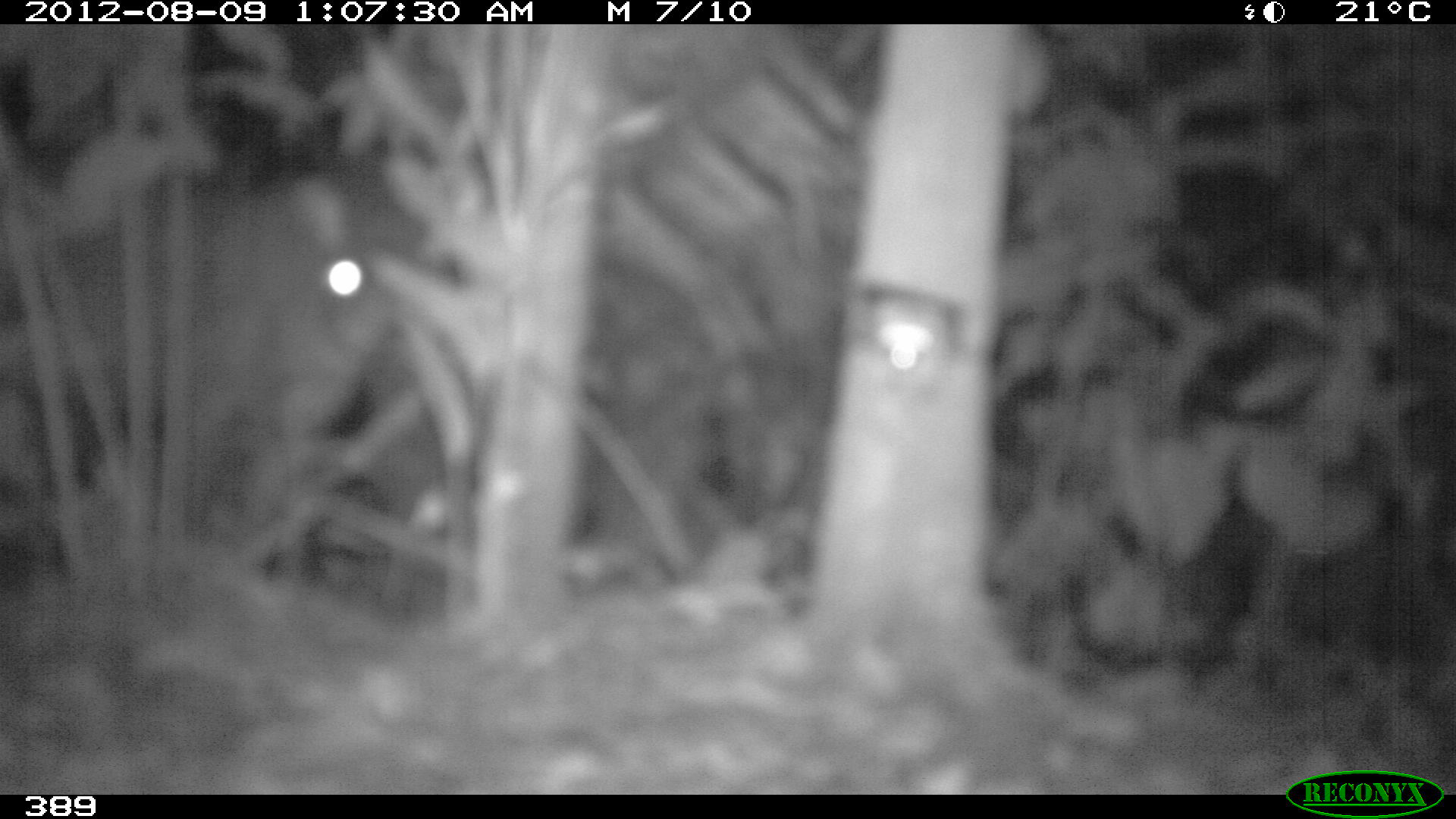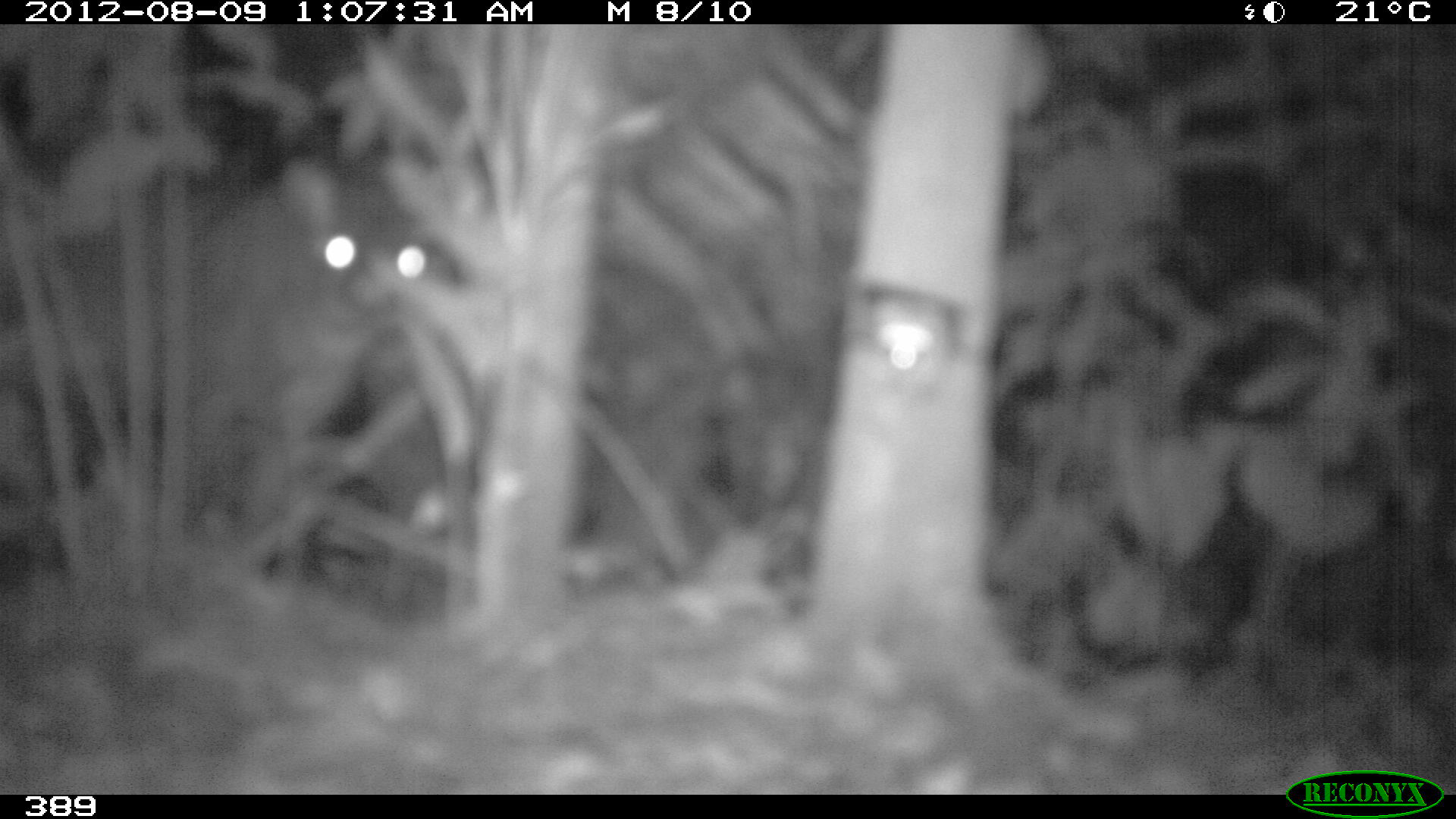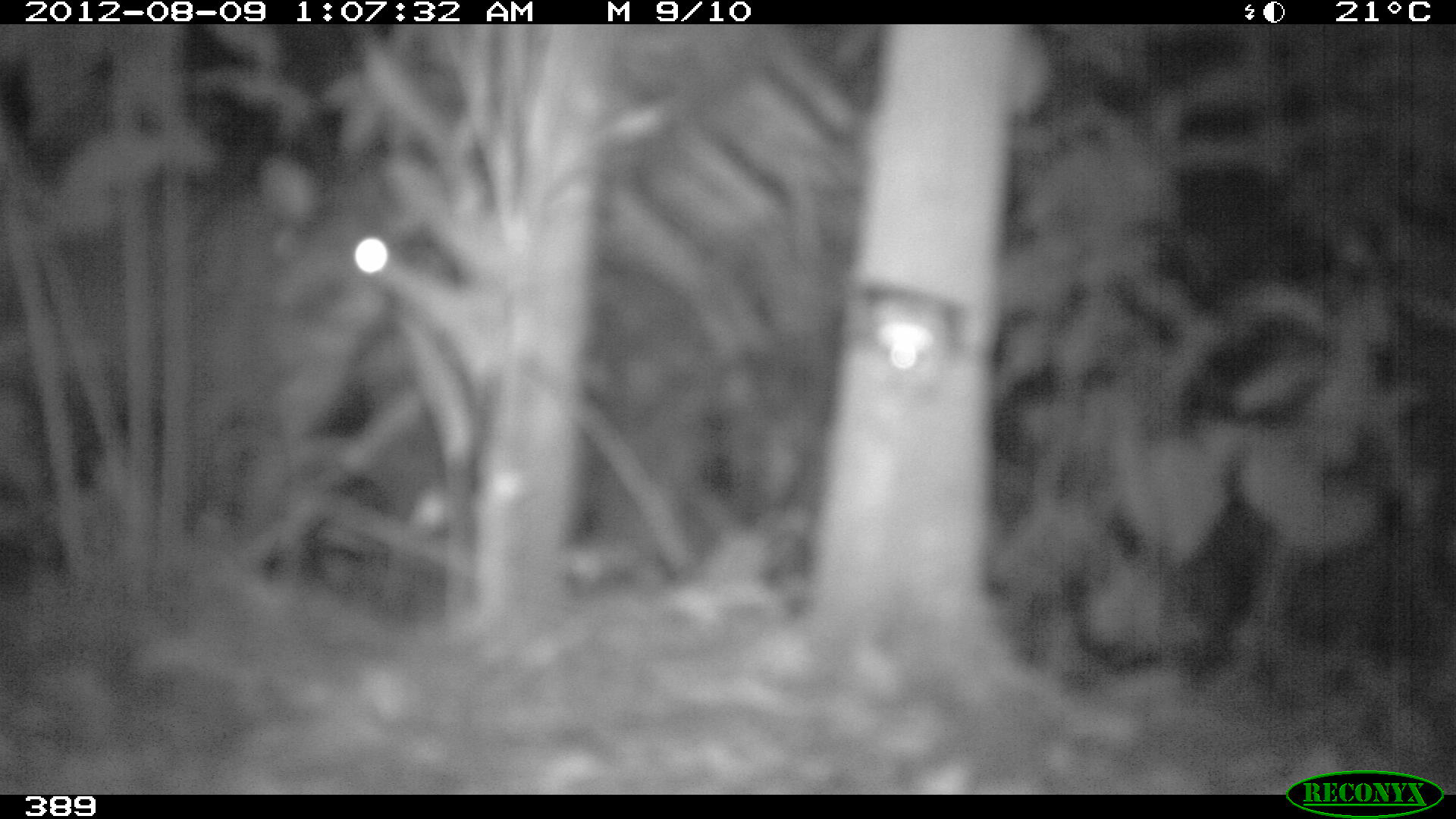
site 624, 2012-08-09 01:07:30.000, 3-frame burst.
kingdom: Animalia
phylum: Chordata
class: Mammalia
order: Perissodactyla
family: Tapiridae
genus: Tapirus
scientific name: Tapirus terrestris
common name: south american tapir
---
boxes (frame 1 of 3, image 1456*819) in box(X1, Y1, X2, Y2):
tapirus terrestris: box(166, 171, 398, 455)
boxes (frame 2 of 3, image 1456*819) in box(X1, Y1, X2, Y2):
tapirus terrestris: box(195, 154, 449, 442)